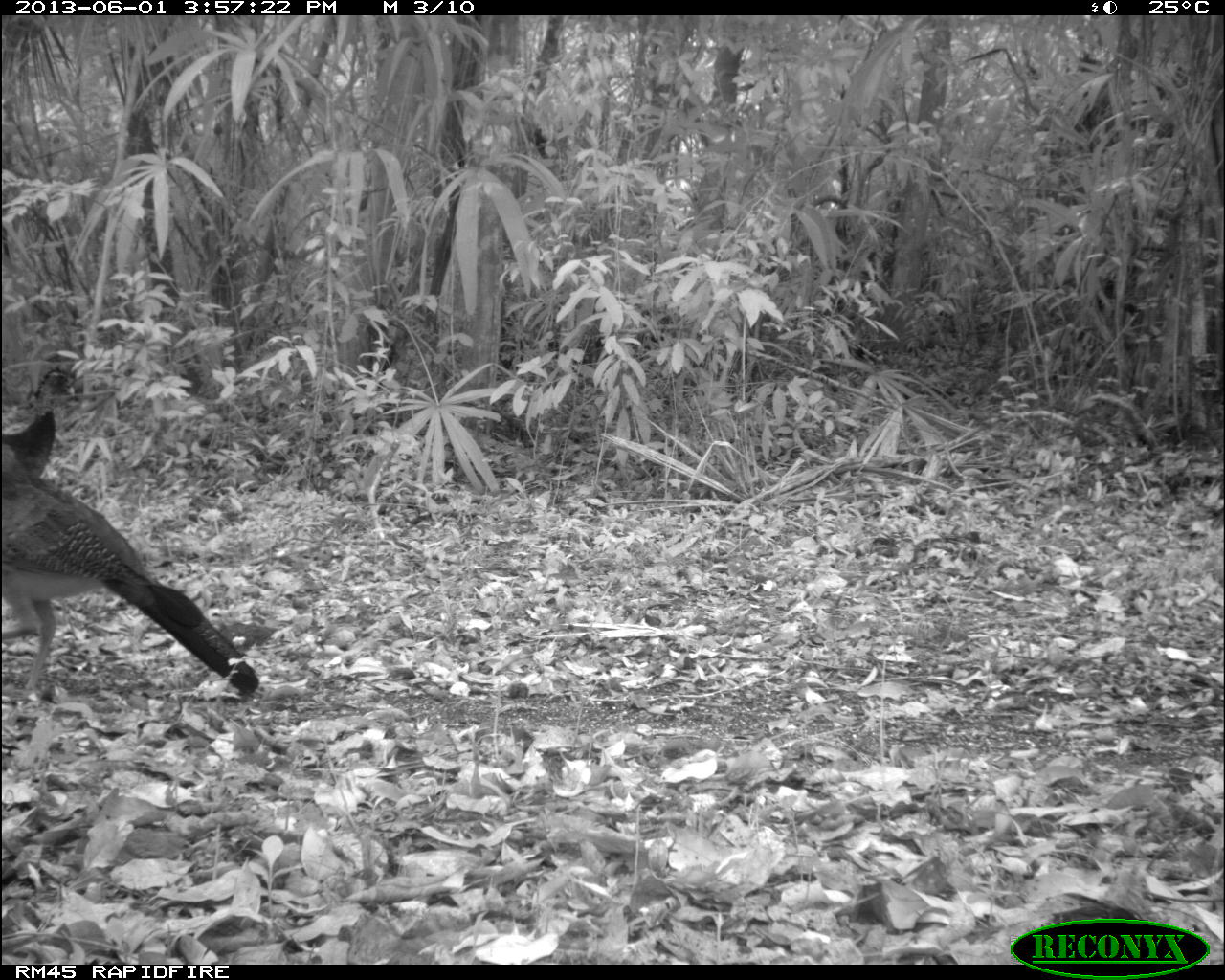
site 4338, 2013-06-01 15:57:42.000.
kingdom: Animalia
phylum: Chordata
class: Aves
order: Galliformes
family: Cracidae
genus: Crax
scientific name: Crax rubra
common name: great curassow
Crax rubra (great curassow), count 3, sex female.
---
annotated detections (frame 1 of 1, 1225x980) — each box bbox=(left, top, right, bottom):
crax rubra: bbox=(0, 361, 263, 698)